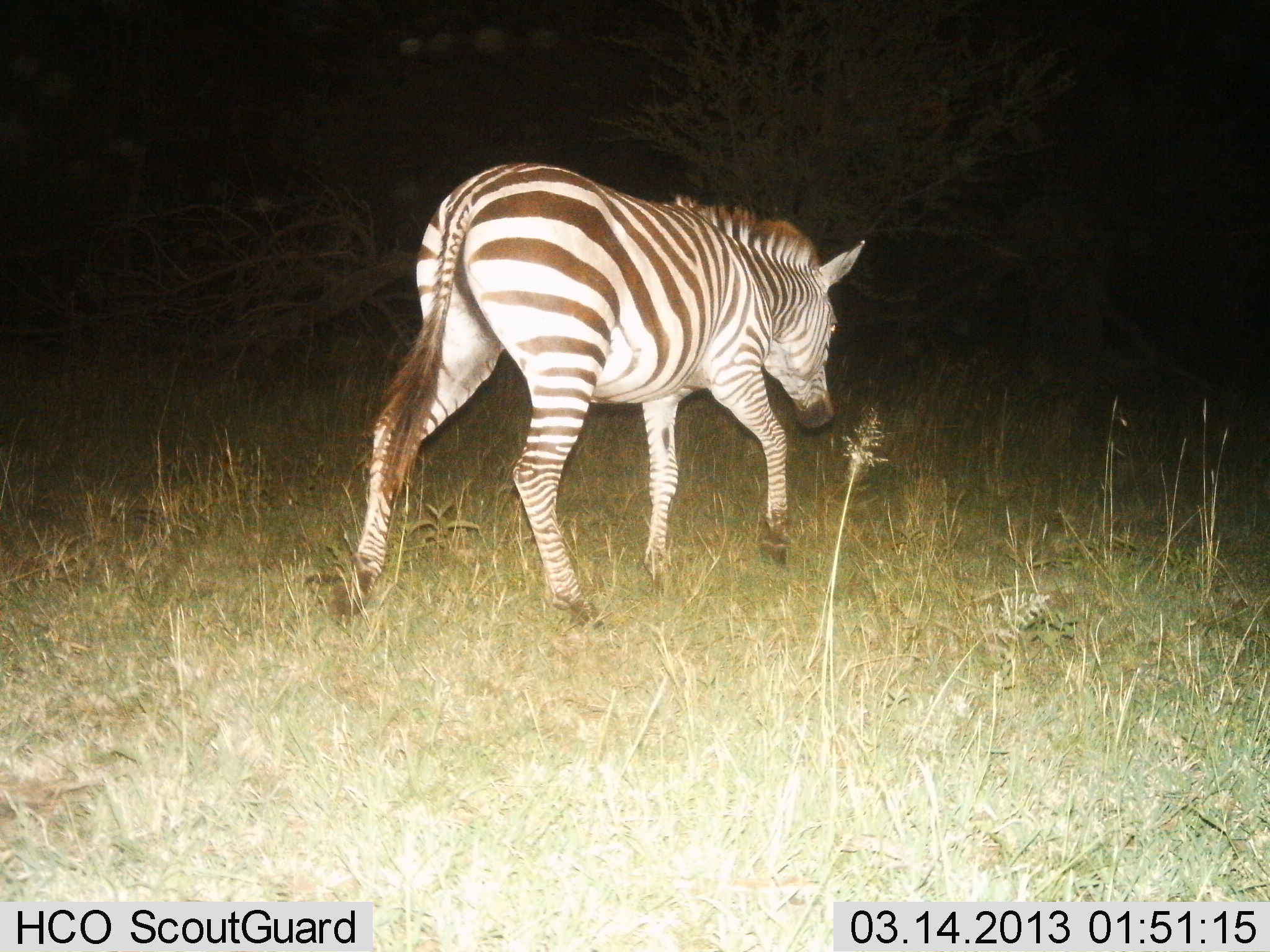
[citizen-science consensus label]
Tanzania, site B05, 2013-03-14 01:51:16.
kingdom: Animalia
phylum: Chordata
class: Mammalia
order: Perissodactyla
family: Equidae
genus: Equus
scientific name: Equus quagga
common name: plains zebra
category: zebra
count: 1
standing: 0%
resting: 0%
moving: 100%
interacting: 0%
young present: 0%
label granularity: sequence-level